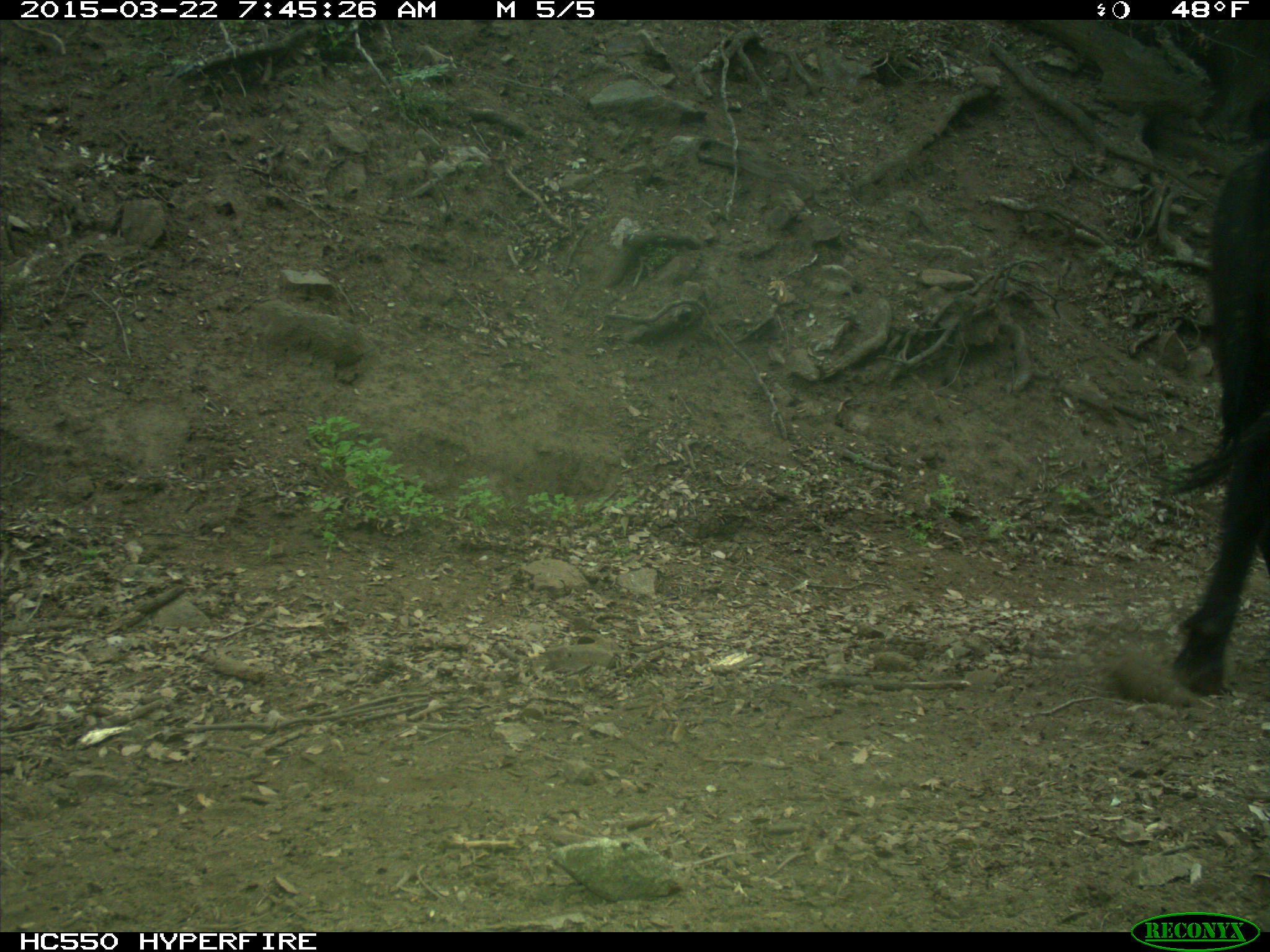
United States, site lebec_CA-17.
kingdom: Animalia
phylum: Chordata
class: Mammalia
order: Artiodactyla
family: Bovidae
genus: Bos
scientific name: Bos taurus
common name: domestic cow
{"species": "Bos taurus (domestic cow)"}